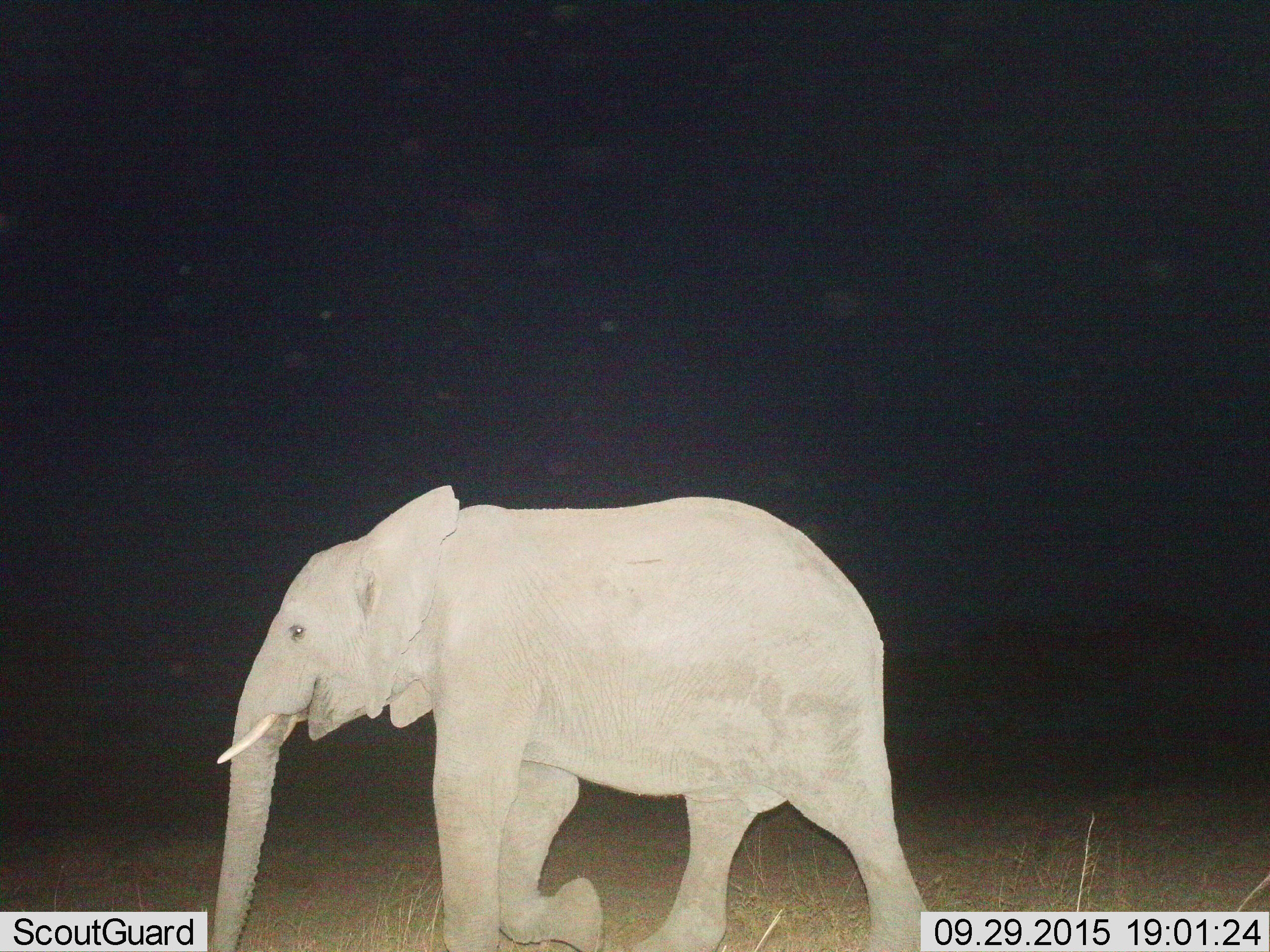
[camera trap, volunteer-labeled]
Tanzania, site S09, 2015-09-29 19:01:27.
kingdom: Animalia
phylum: Chordata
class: Mammalia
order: Proboscidea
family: Elephantidae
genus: Loxodonta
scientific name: Loxodonta africana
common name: african bush elephant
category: elephant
Elephant (african bush elephant) (Loxodonta africana), count 1. Behavior (volunteer vote fractions): standing 0%, resting 0%, moving 100%, interacting 0%. Young present (vote fraction): 11%. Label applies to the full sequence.